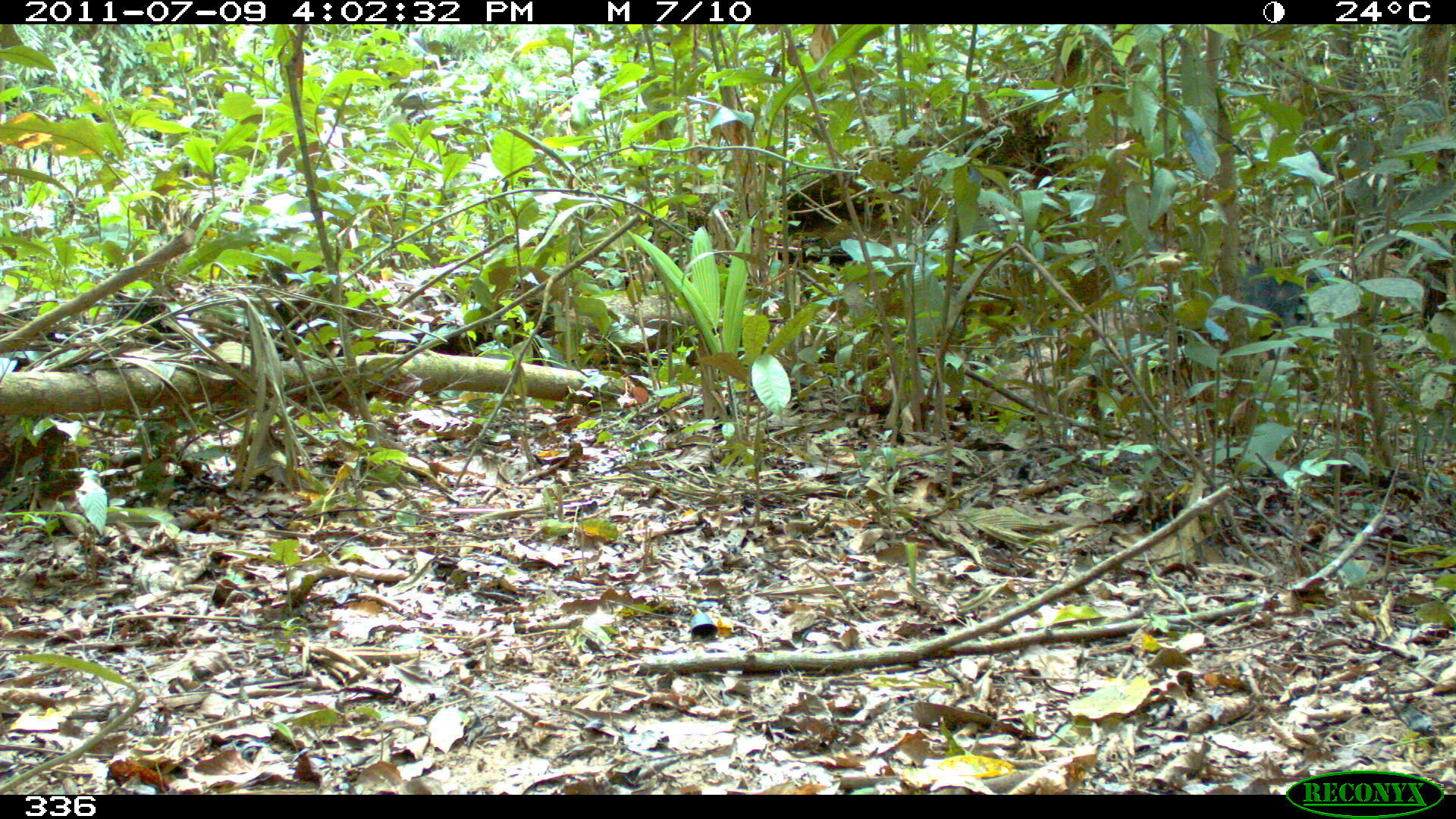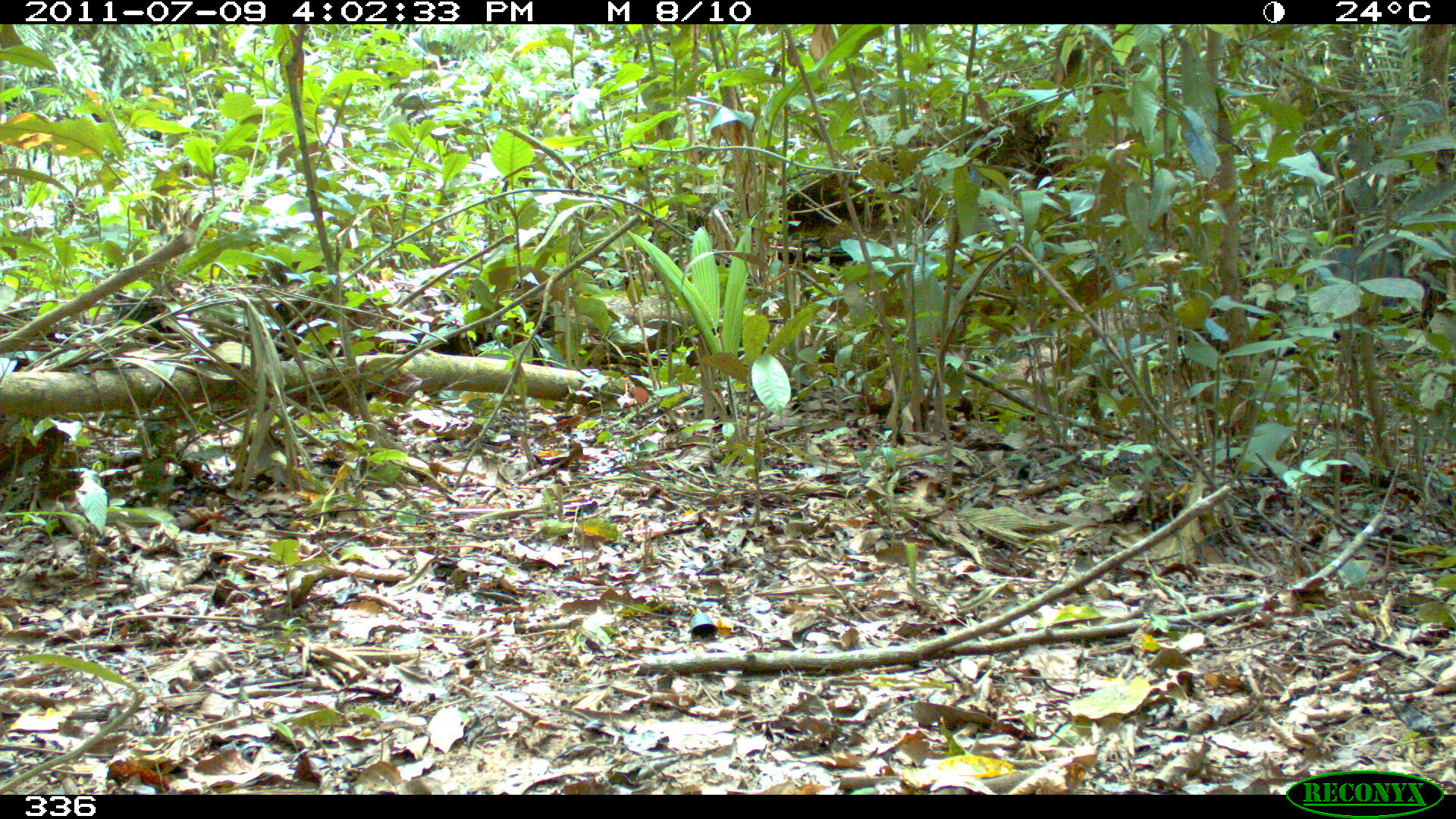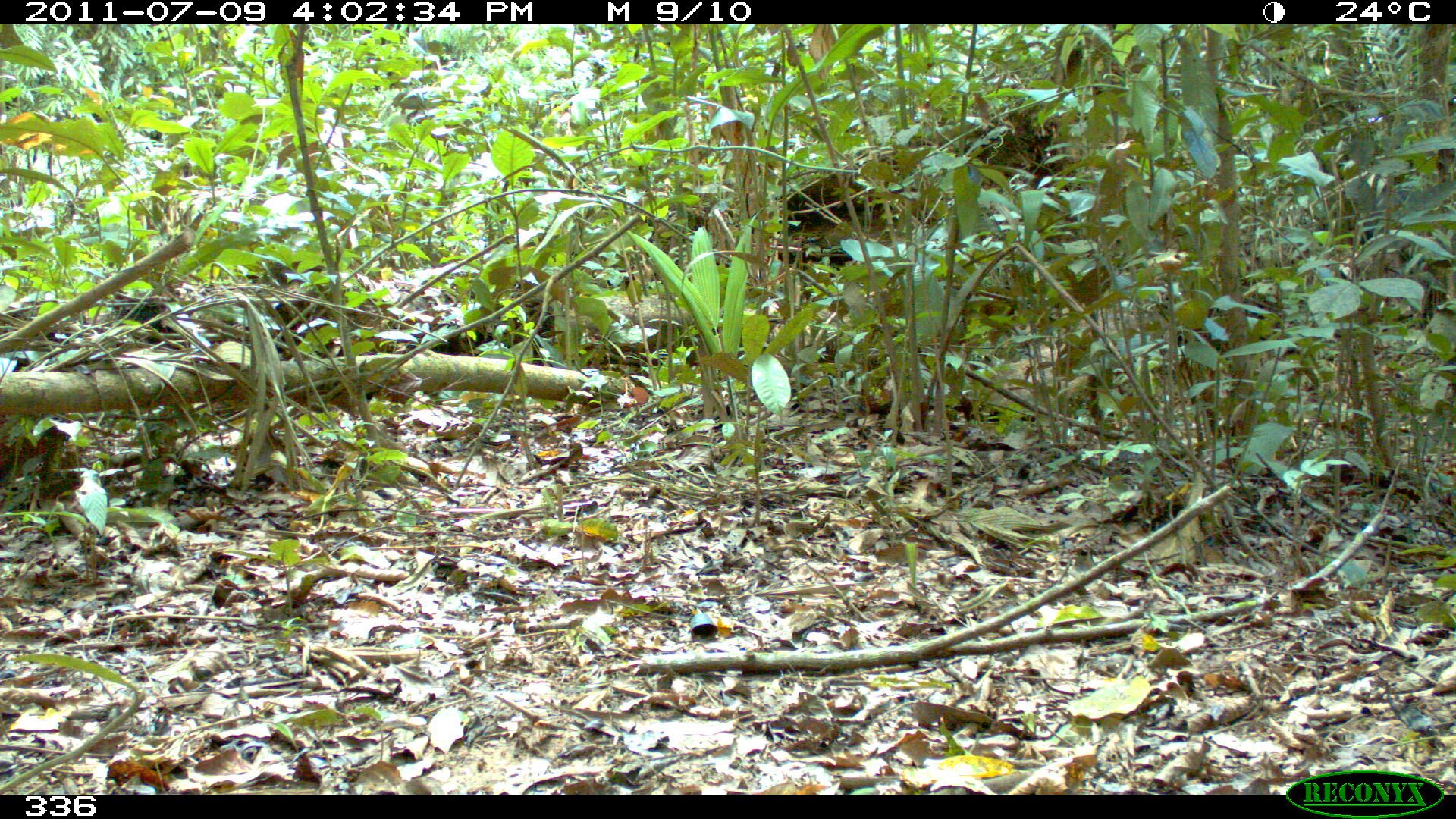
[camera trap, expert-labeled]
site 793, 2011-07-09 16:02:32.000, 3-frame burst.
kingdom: Animalia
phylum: Chordata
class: Mammalia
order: Artiodactyla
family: Tayassuidae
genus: Tayassu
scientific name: Tayassu pecari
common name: white-lipped peccary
Tayassu pecari (white-lipped peccary).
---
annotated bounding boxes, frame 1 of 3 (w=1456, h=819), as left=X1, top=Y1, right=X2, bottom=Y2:
tayassu pecari: left=1223, top=263, right=1339, bottom=346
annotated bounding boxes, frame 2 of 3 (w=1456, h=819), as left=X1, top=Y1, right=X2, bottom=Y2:
tayassu pecari: left=1313, top=244, right=1433, bottom=325